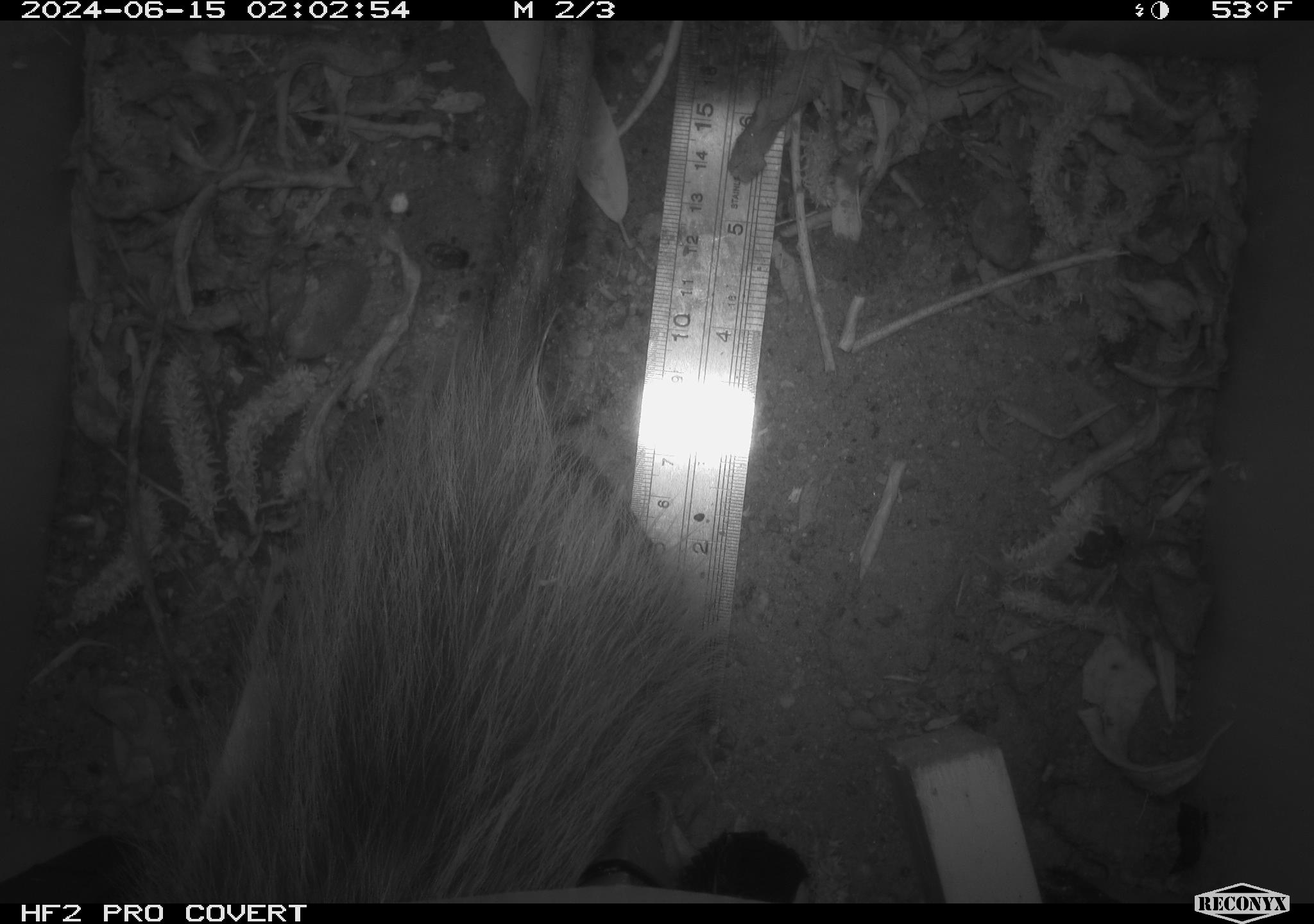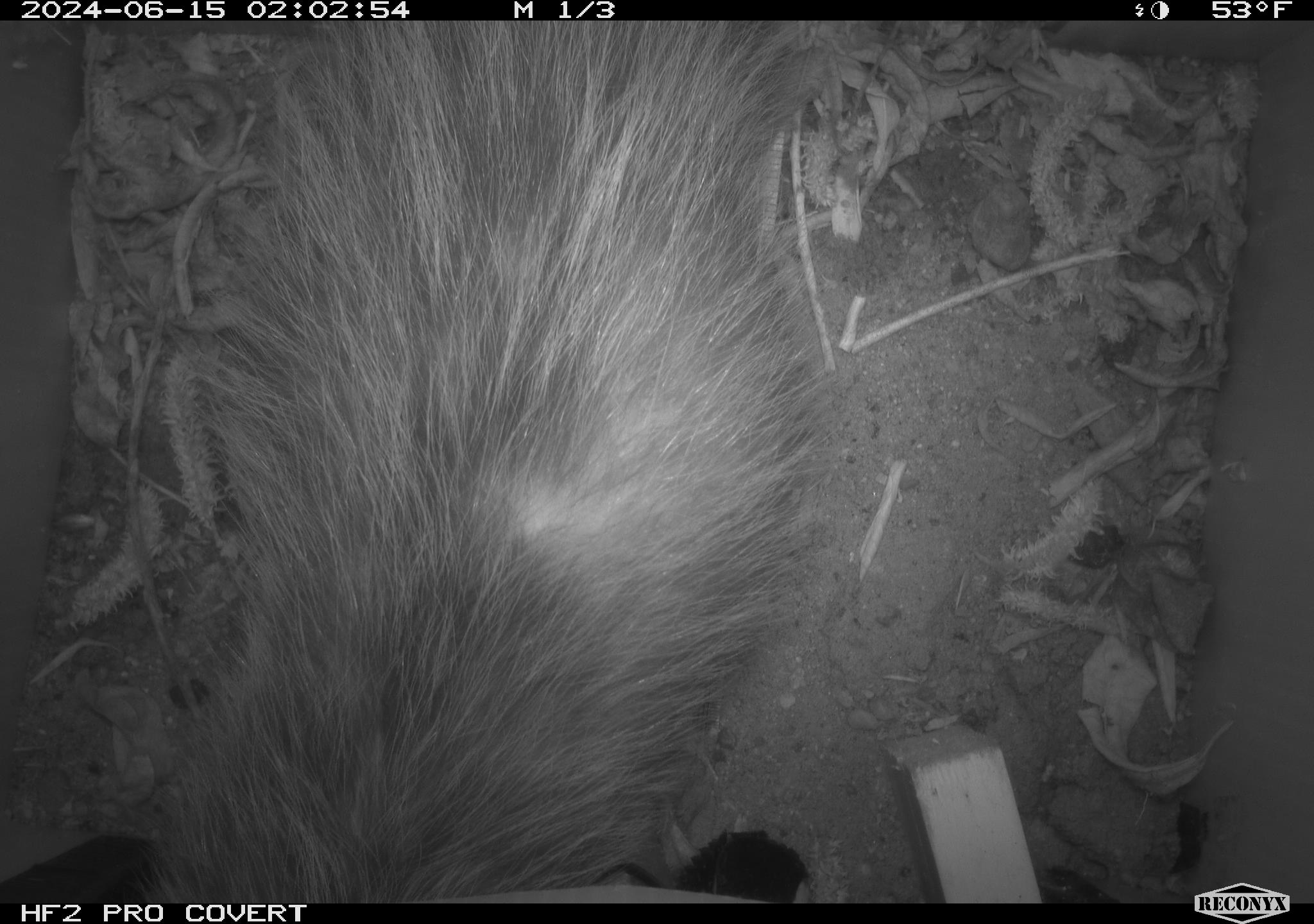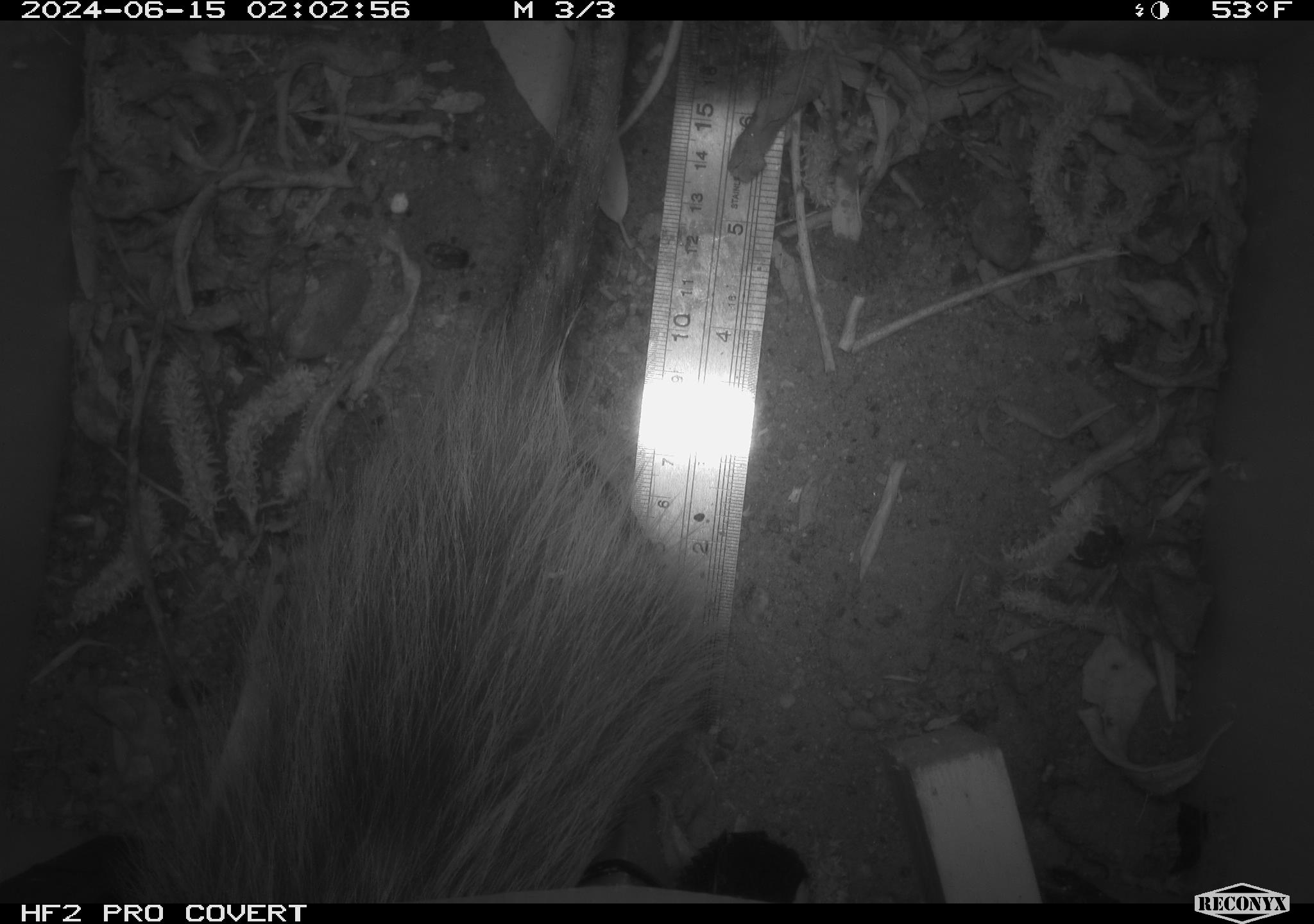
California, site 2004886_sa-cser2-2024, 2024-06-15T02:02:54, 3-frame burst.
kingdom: Animalia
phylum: Chordata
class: Mammalia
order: Didelphimorphia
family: Didelphidae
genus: Didelphis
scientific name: Didelphis virginiana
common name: virginia opossum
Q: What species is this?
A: Virginia opossum (Didelphis virginiana).